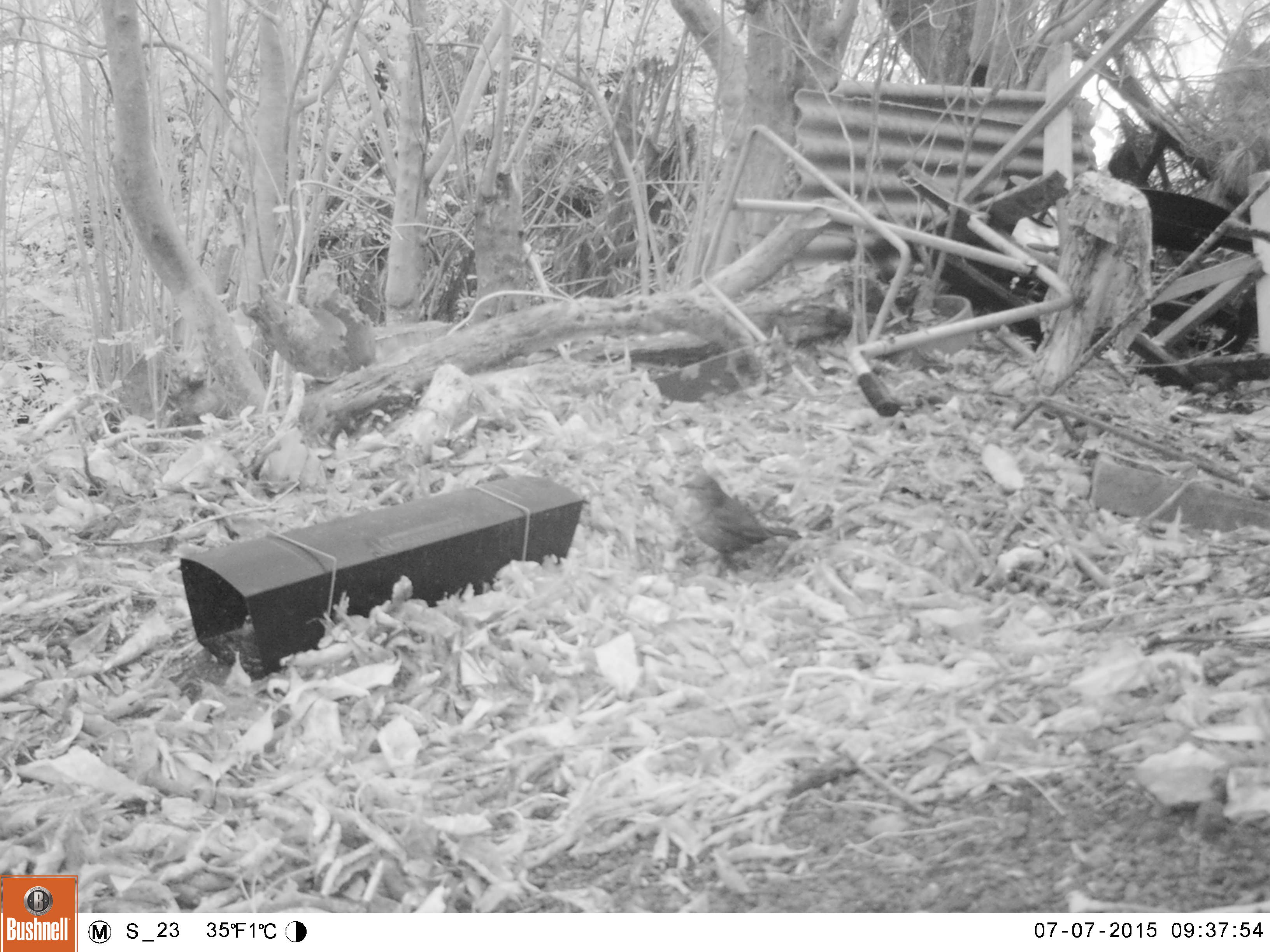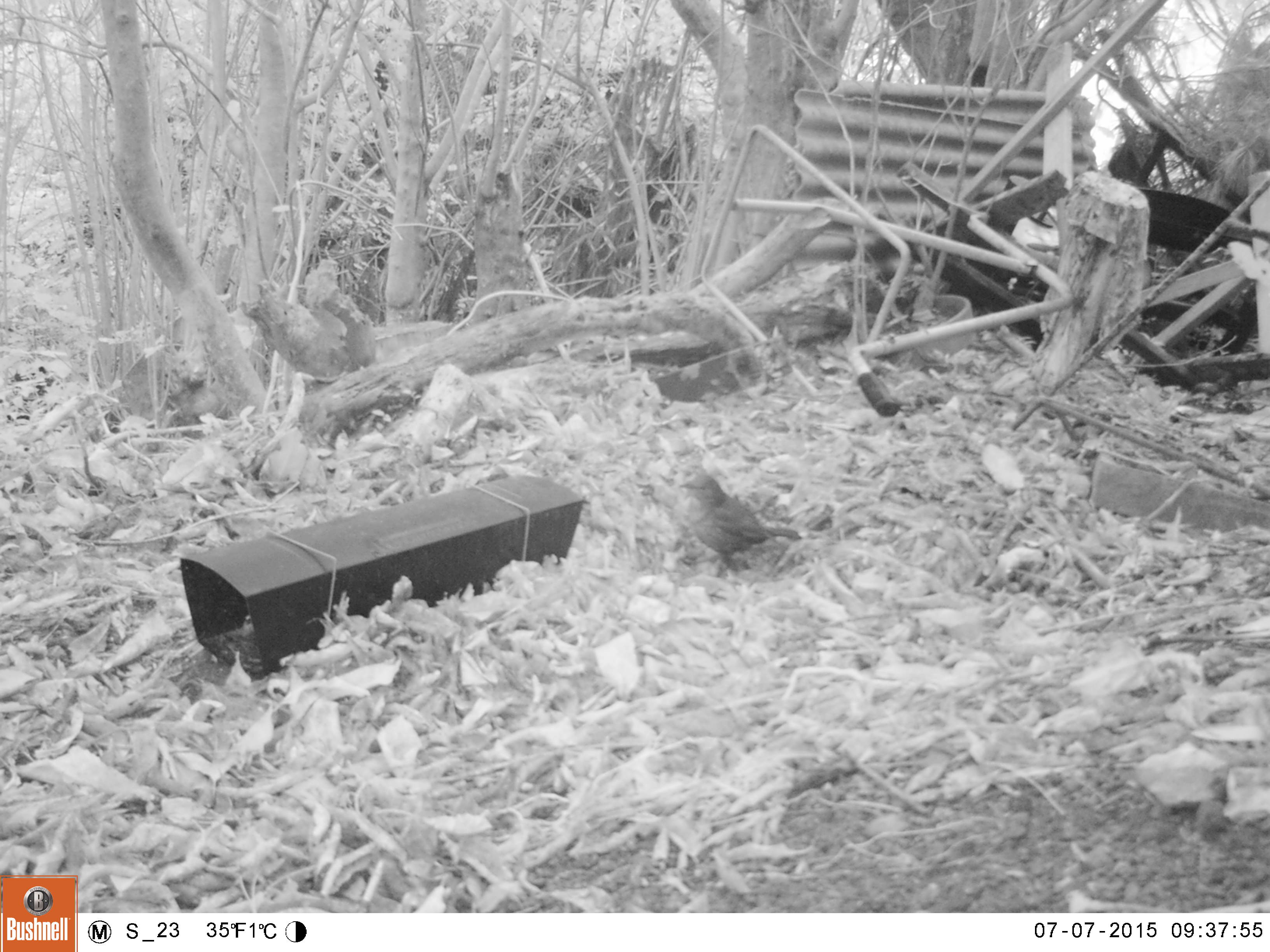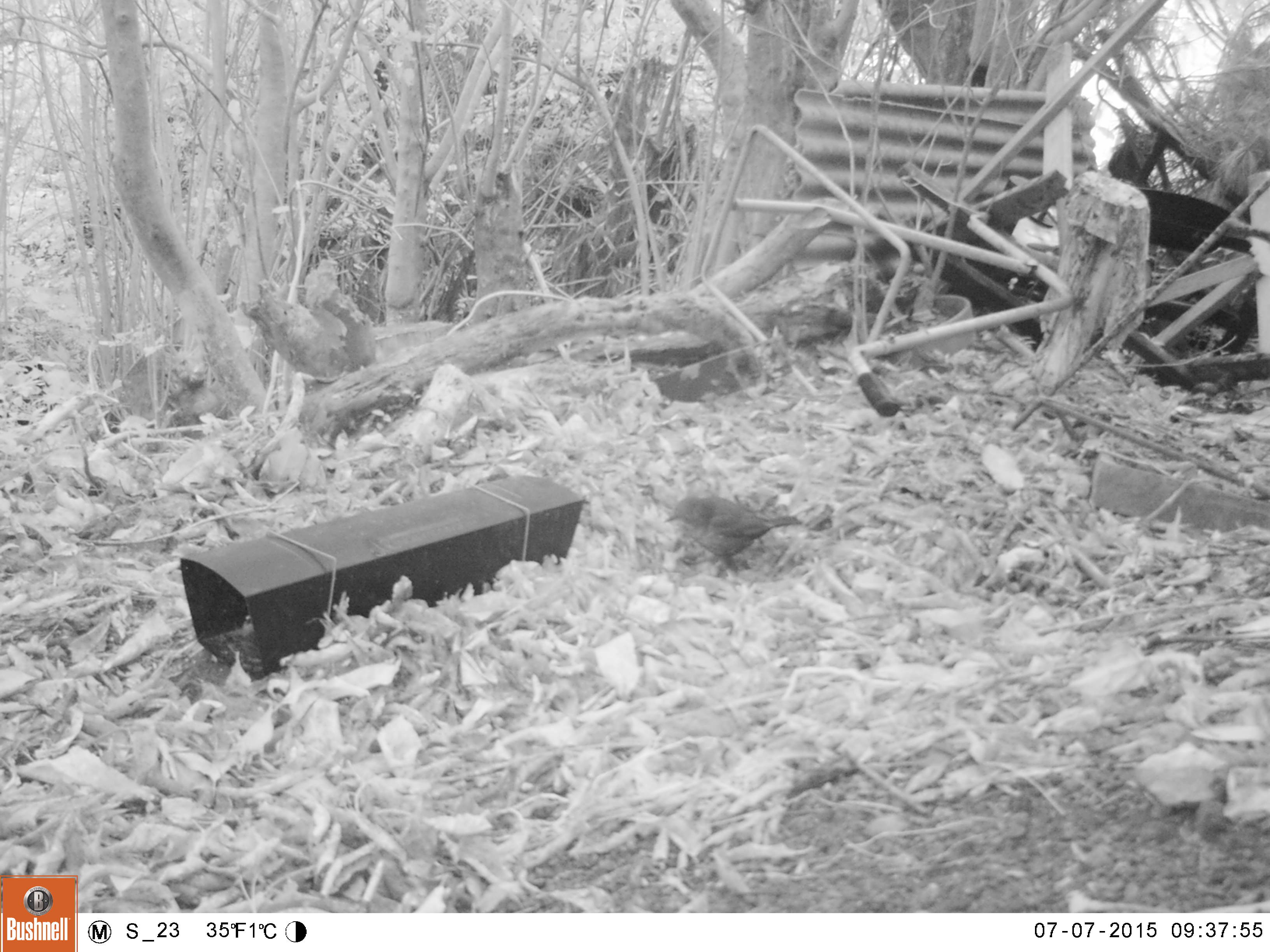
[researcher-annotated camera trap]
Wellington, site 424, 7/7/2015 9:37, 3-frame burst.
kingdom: Animalia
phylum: Chordata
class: Aves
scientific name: Aves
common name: bird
Bird (Aves).